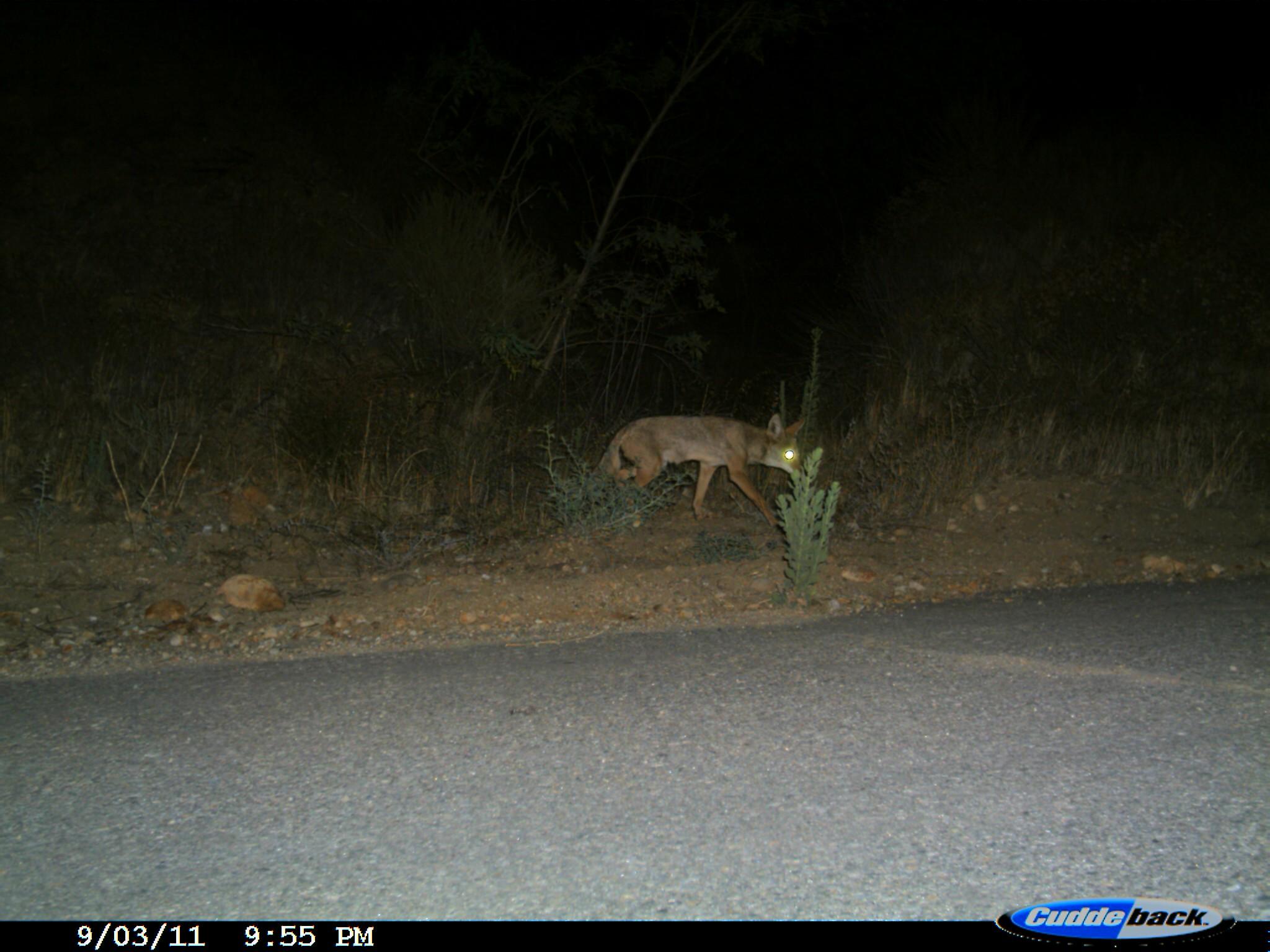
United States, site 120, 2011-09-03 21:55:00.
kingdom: Animalia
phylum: Chordata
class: Mammalia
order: Carnivora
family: Canidae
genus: Canis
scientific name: Canis latrans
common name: coyote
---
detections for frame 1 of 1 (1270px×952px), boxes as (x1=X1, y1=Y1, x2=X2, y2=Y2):
coyote: (x1=591, y1=413, x2=813, y2=527)